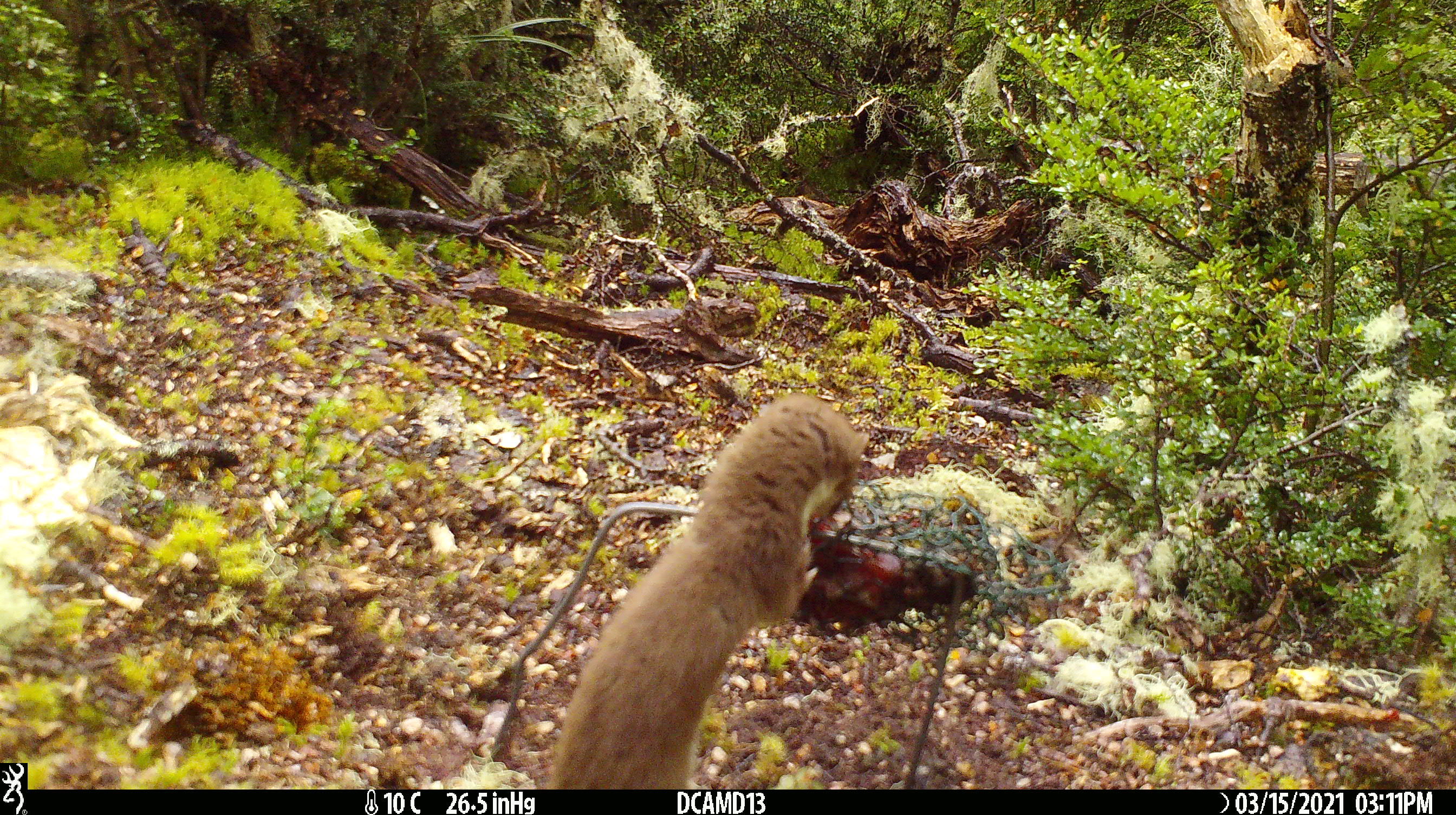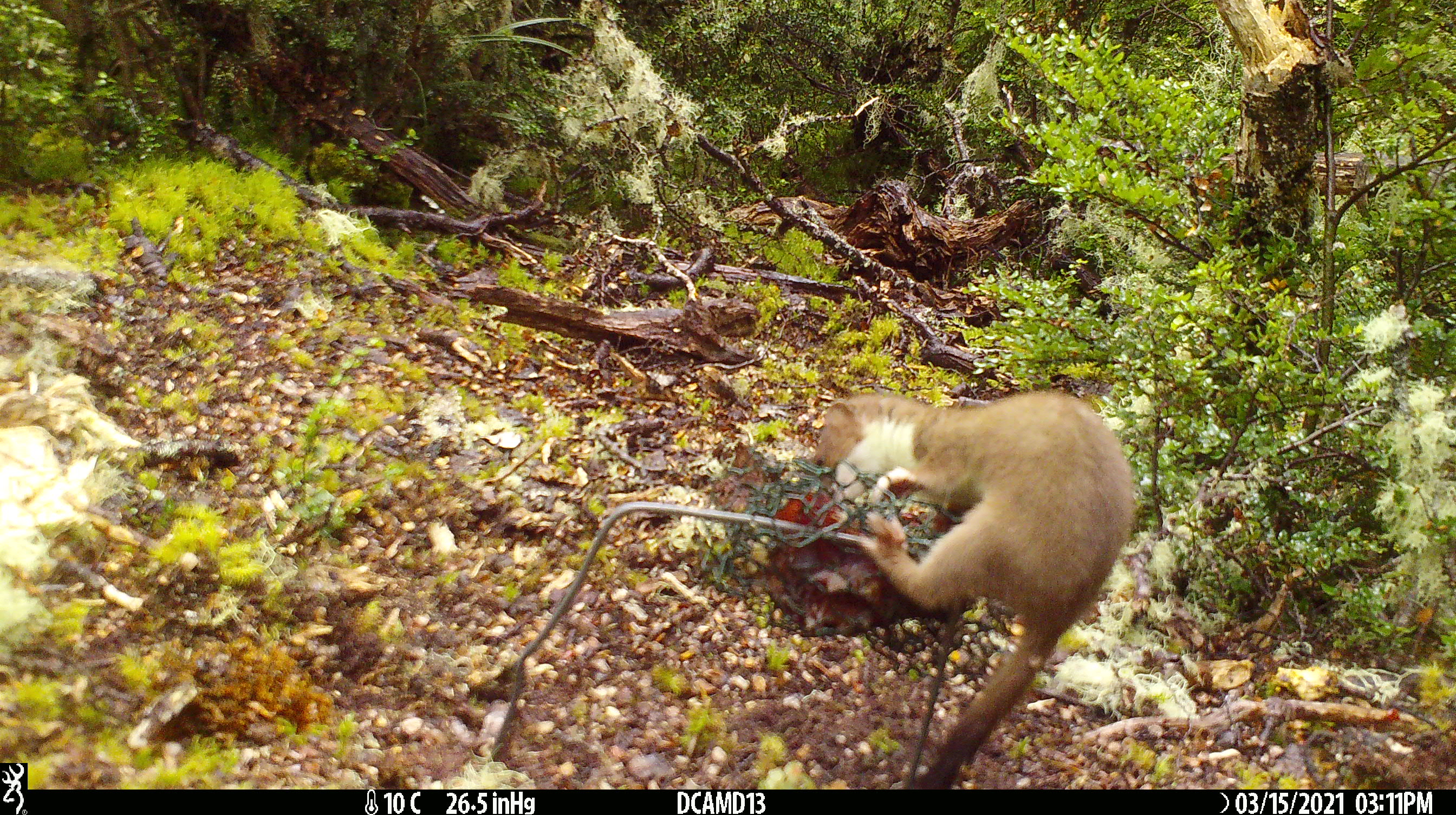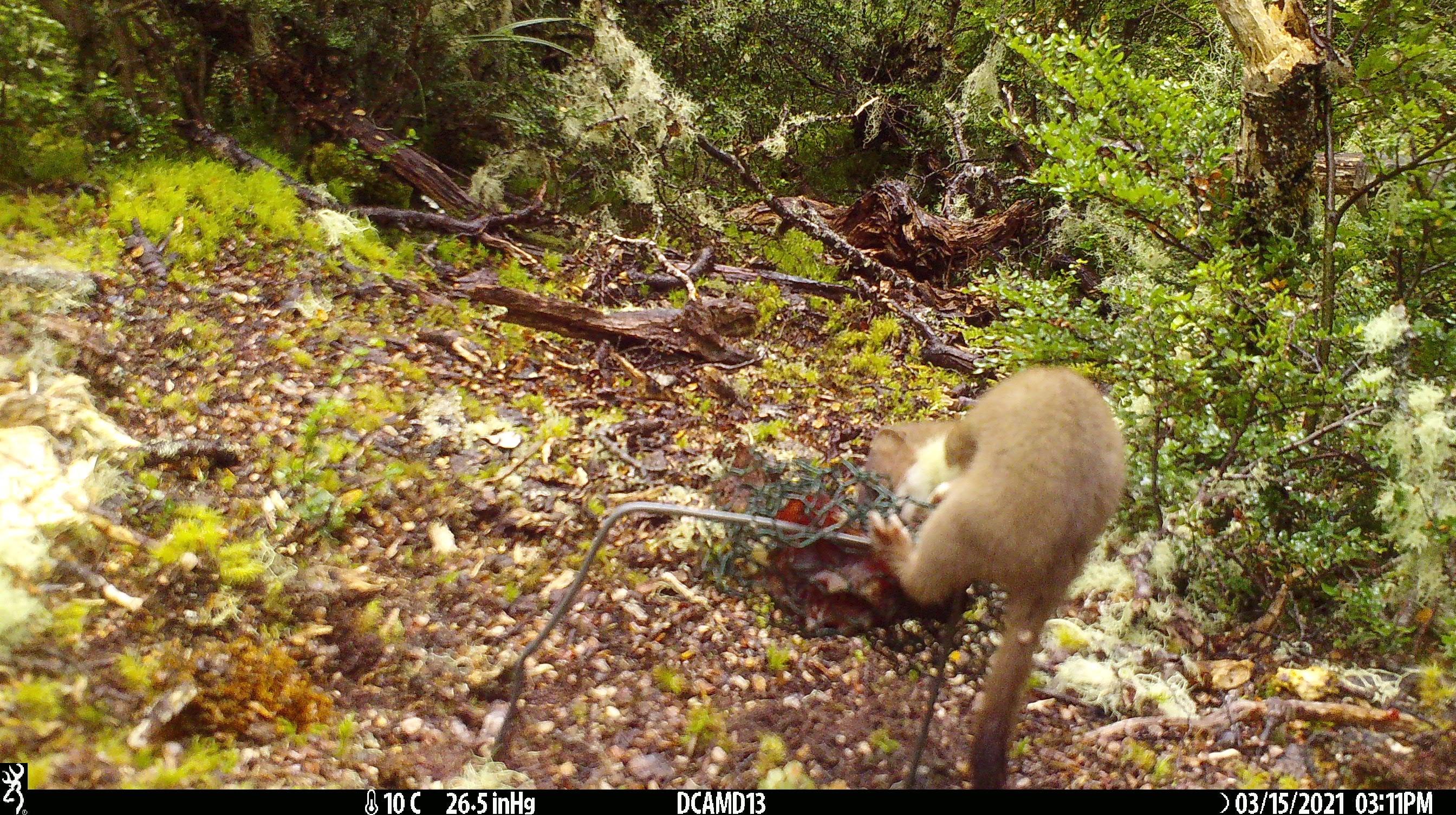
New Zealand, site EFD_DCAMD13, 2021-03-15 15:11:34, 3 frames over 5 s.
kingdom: Animalia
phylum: Chordata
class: Mammalia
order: Carnivora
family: Mustelidae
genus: Mustela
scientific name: Mustela erminea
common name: stoat